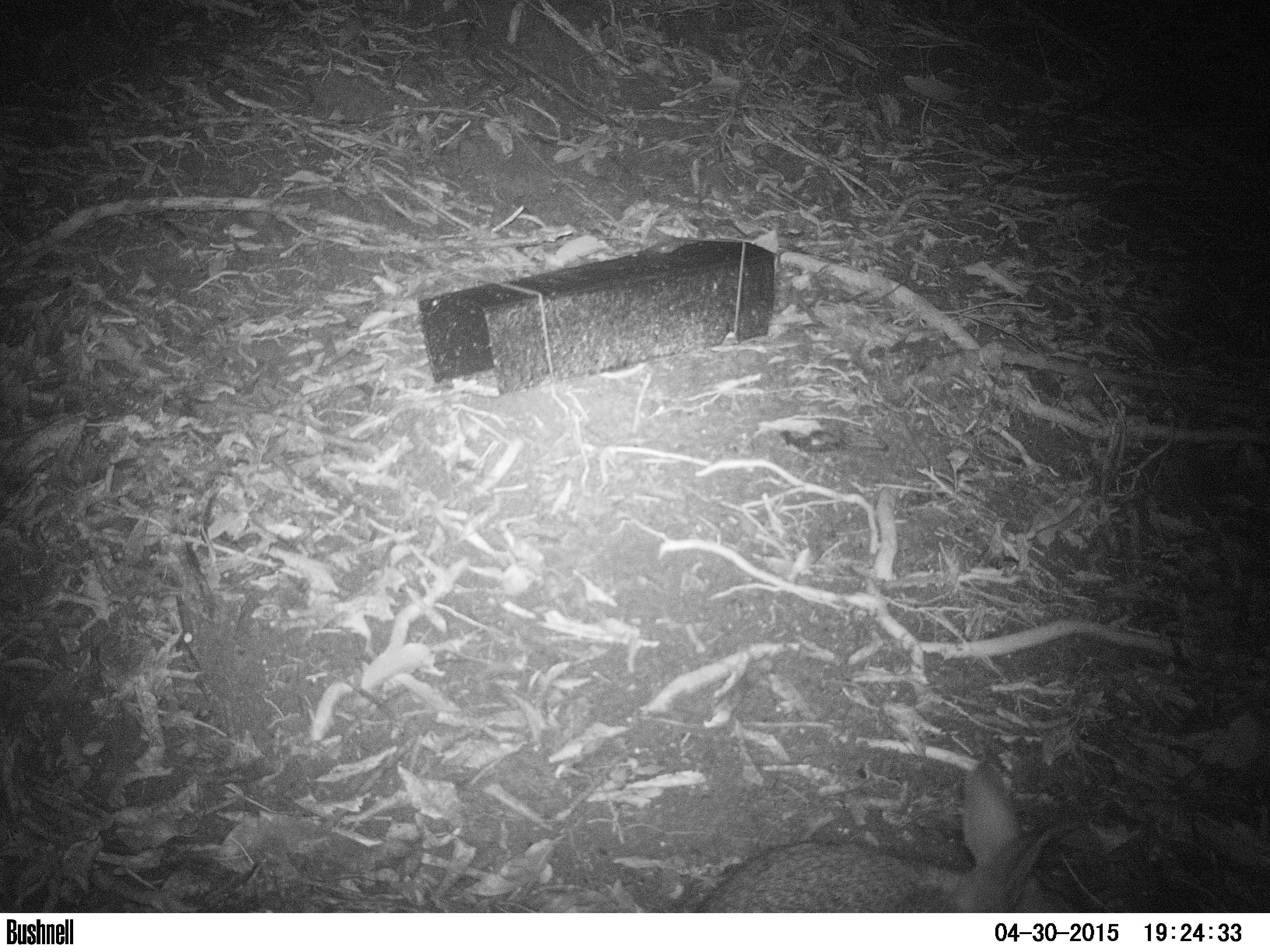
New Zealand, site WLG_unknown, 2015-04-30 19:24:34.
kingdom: Animalia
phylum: Chordata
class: Mammalia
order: Lagomorpha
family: Leporidae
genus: Oryctolagus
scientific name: Oryctolagus cuniculus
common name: european rabbit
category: rabbit